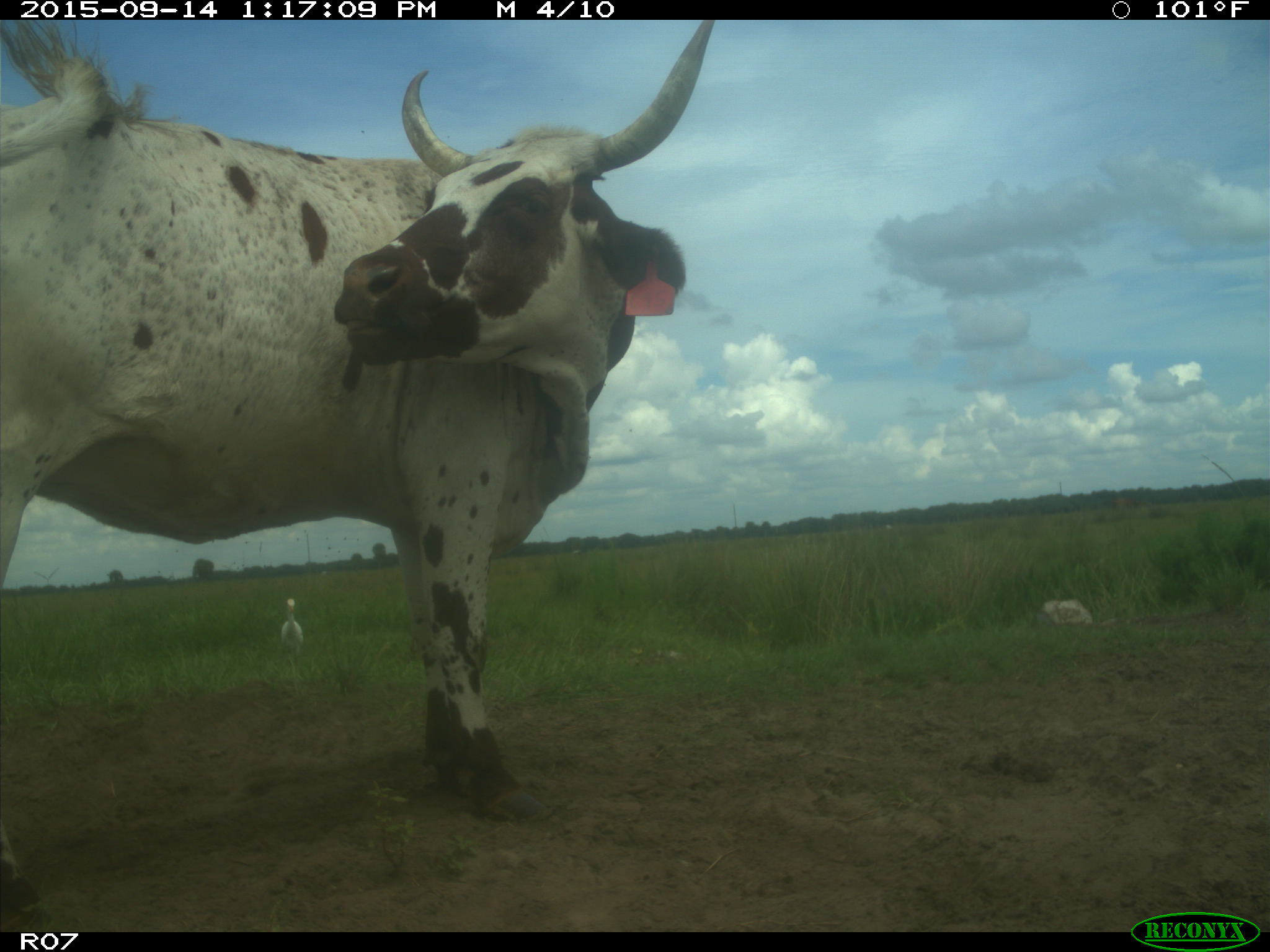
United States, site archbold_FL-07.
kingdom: Animalia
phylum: Chordata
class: Mammalia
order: Artiodactyla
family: Bovidae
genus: Bos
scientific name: Bos taurus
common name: domestic cow